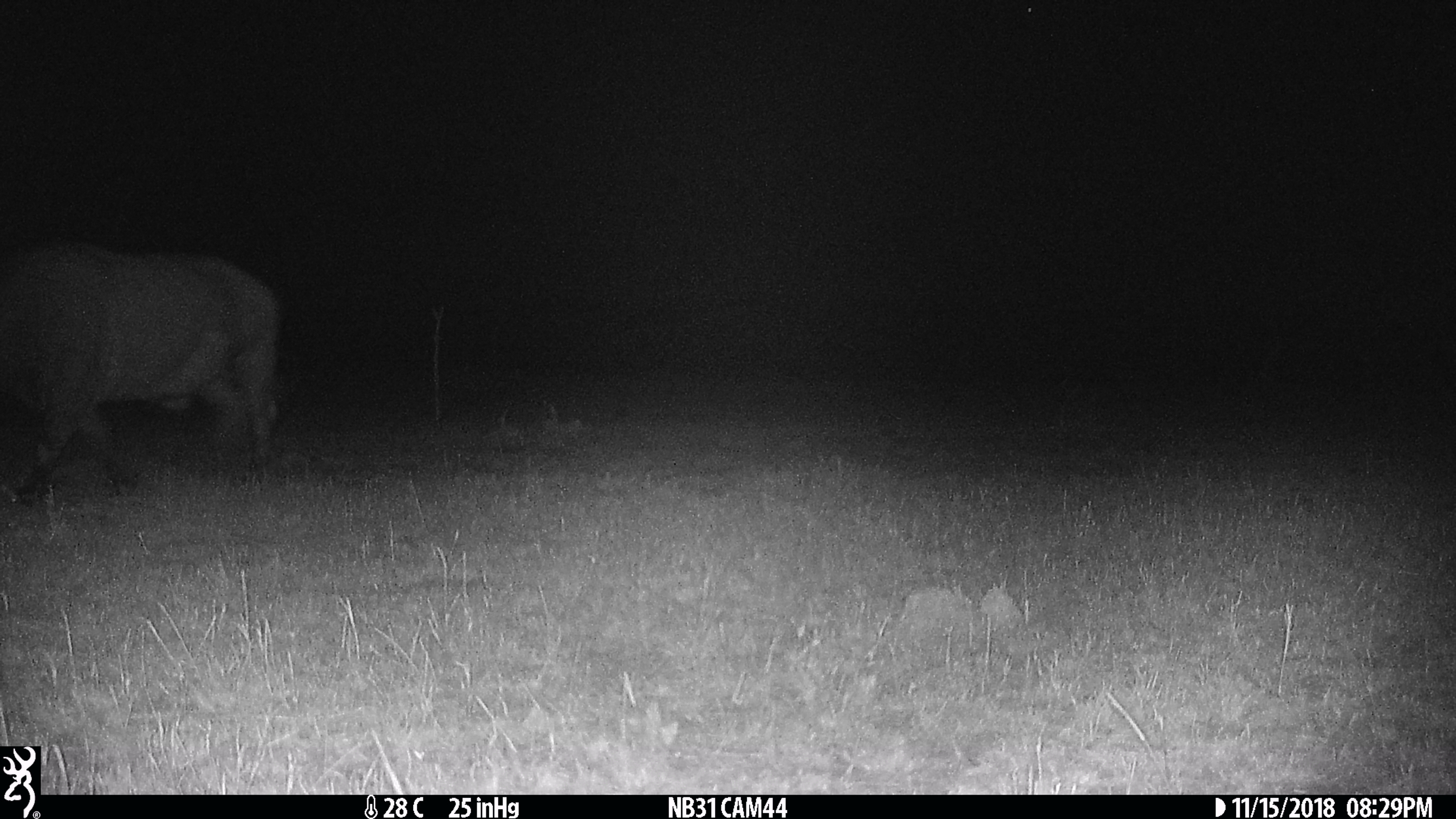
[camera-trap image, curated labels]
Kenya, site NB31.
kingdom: Animalia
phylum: Chordata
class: Mammalia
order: Artiodactyla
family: Bovidae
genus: Syncerus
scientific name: Syncerus caffer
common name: buffalo